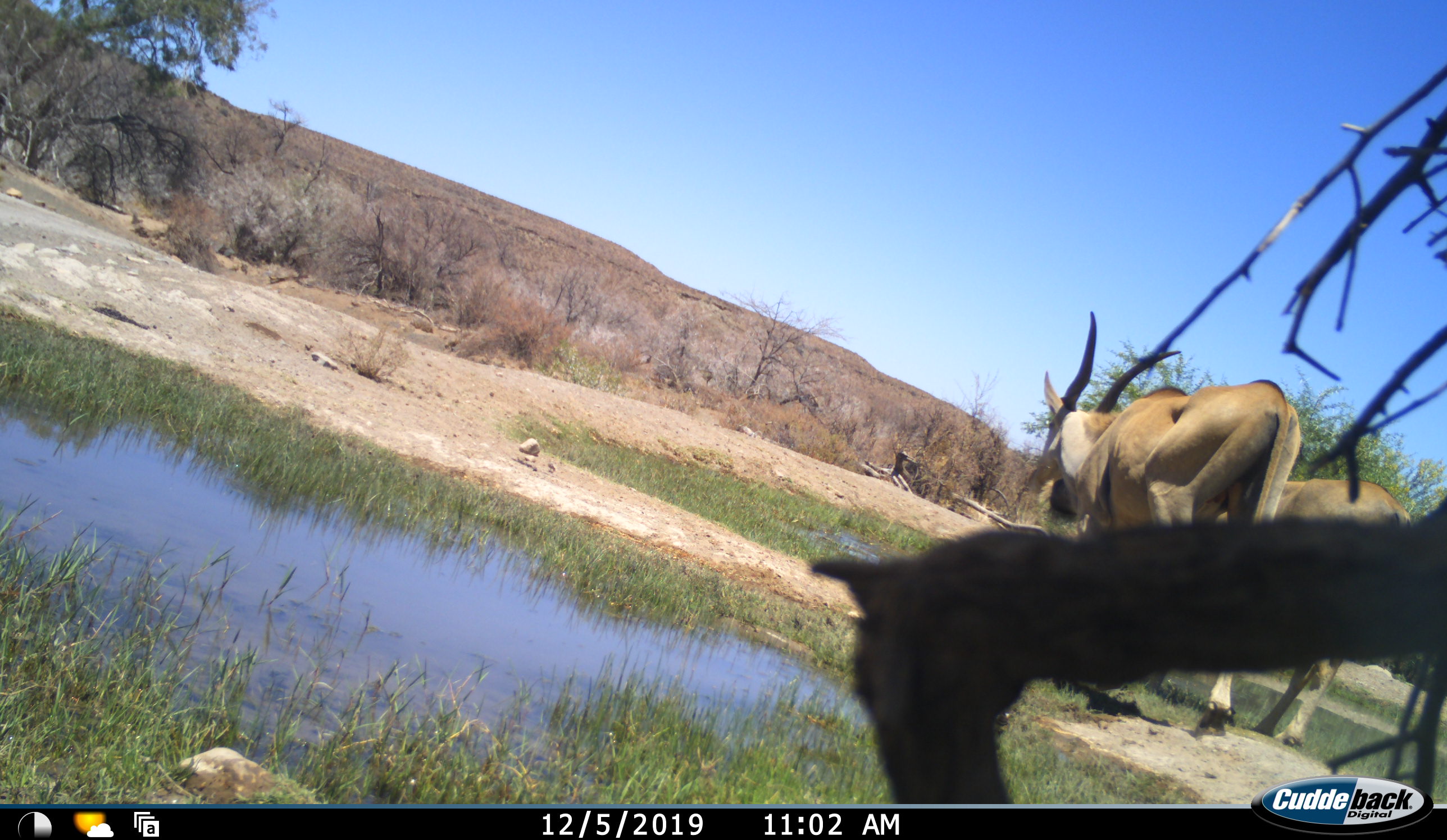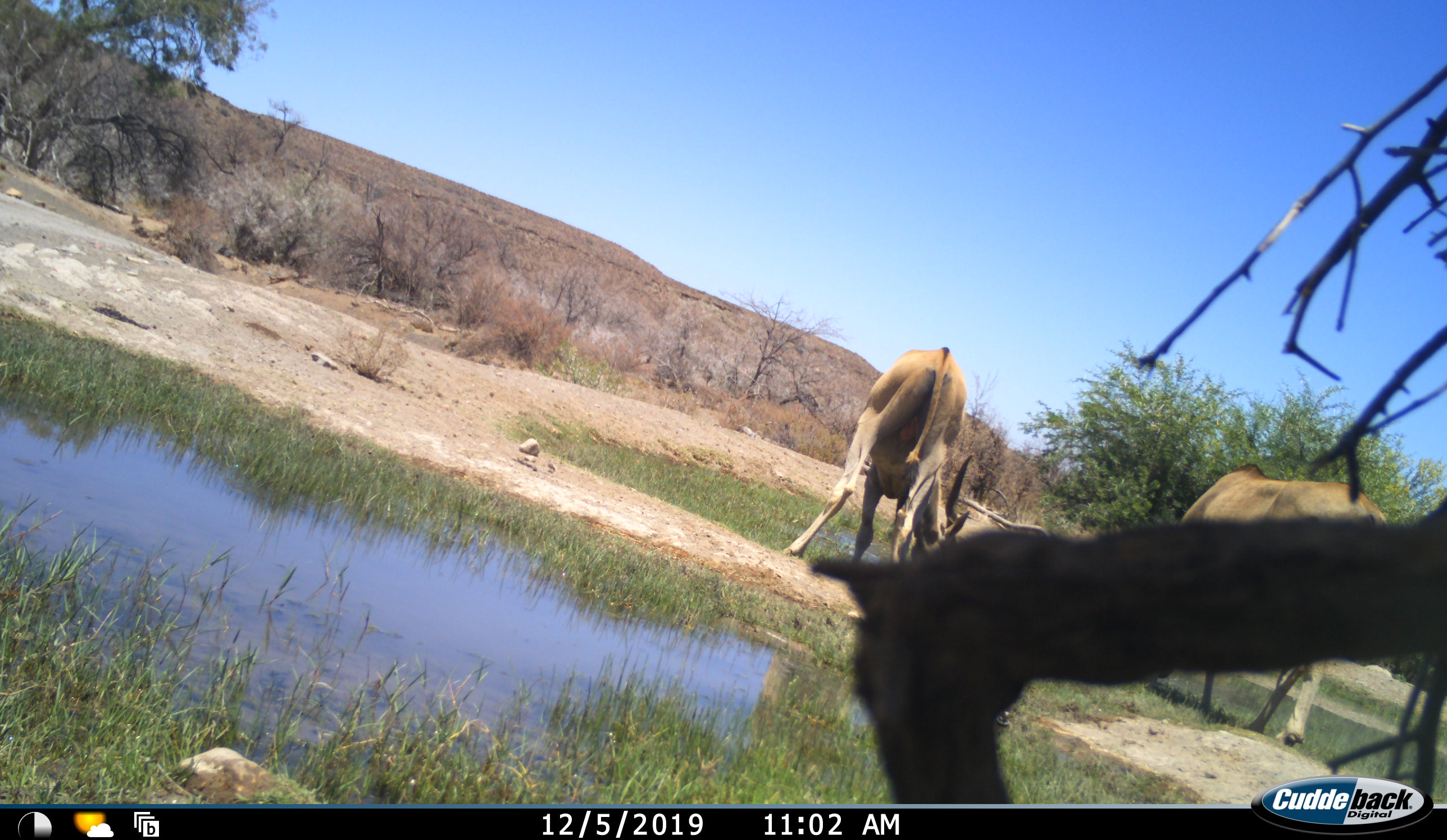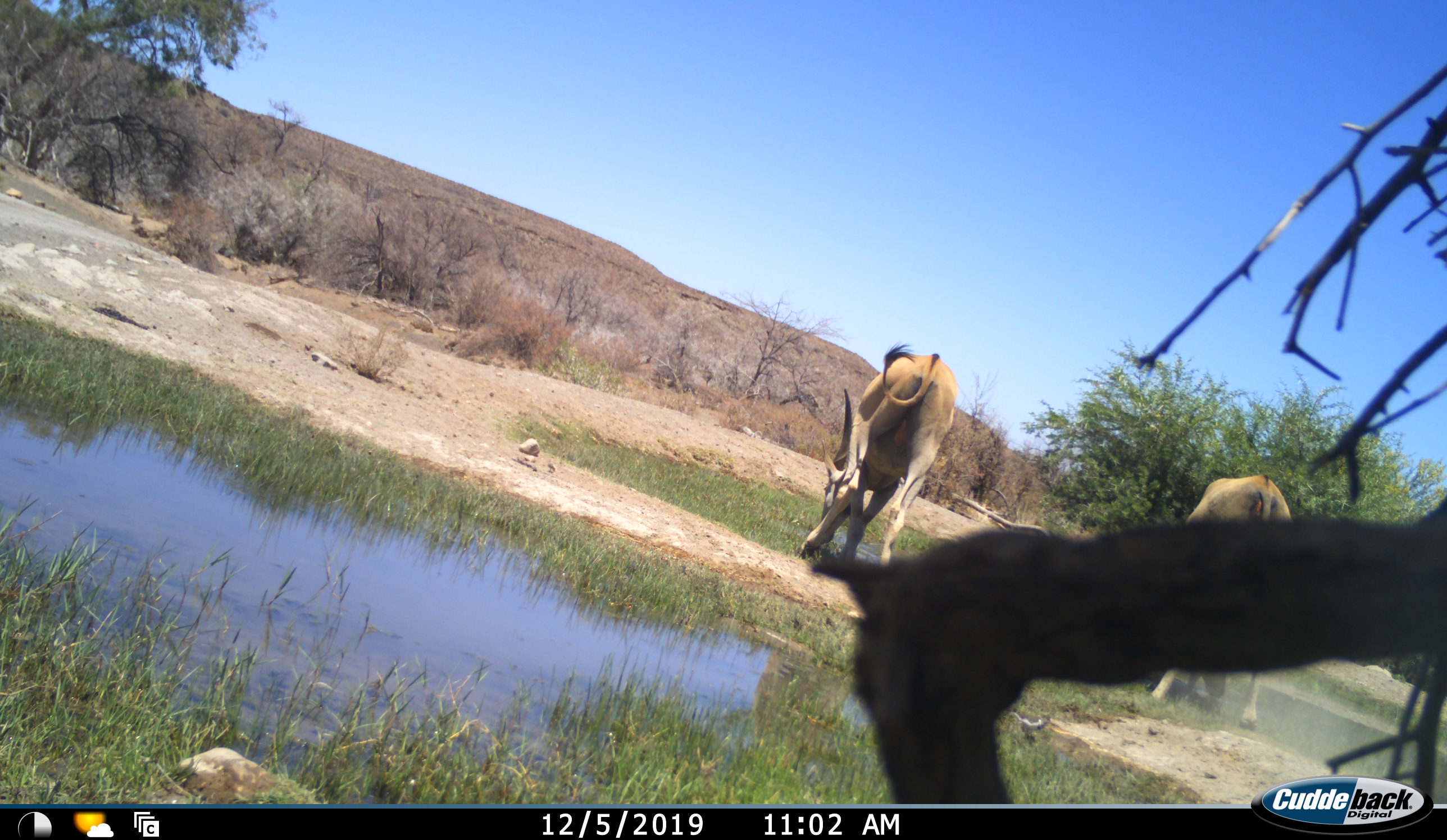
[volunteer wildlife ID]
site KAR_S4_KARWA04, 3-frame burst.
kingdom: Animalia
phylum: Chordata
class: Mammalia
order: Artiodactyla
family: Bovidae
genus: Tragelaphus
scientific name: Tragelaphus oryx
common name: eland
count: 2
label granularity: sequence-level